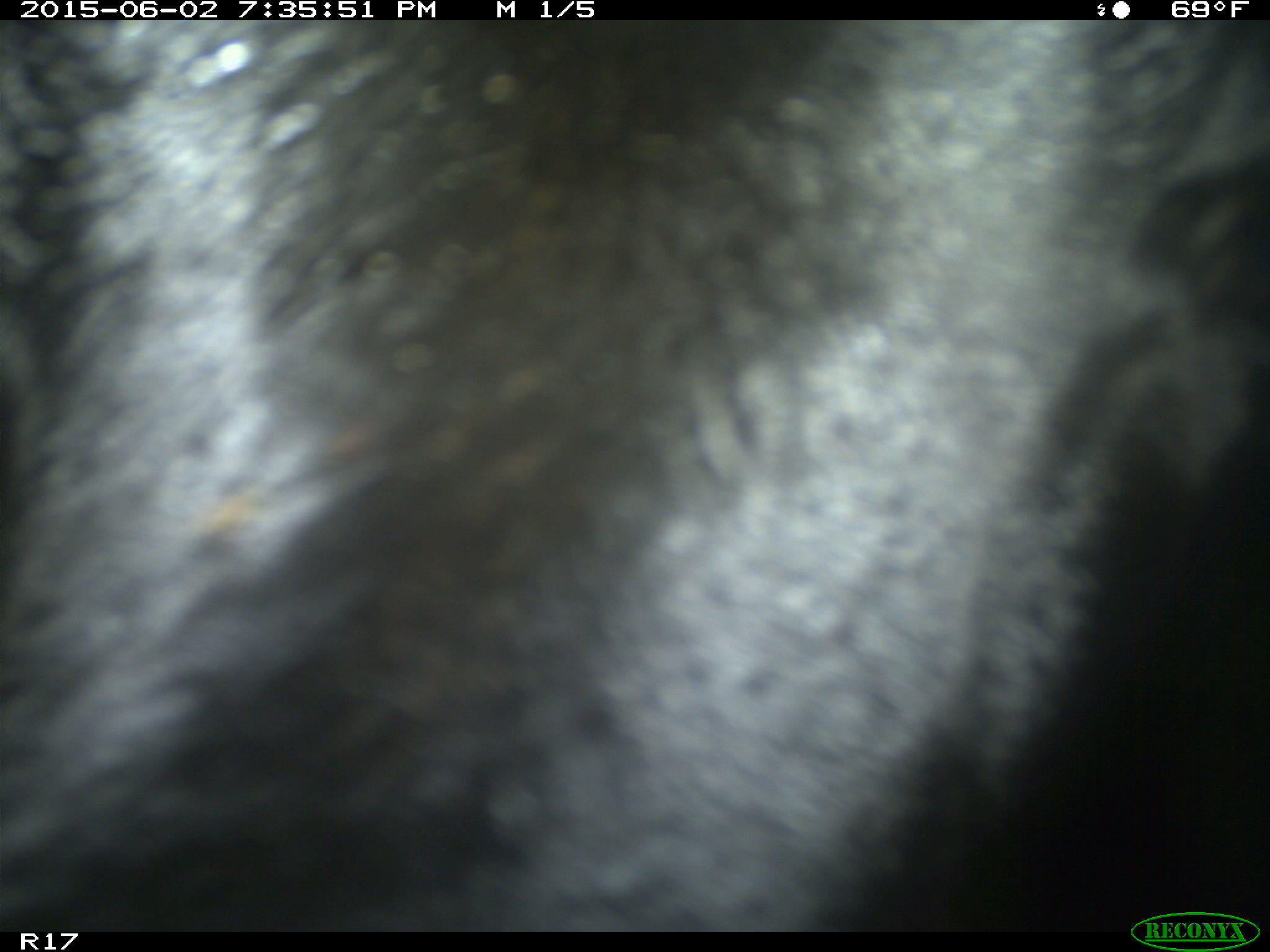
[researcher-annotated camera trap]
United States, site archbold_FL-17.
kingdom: Animalia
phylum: Chordata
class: Mammalia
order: Artiodactyla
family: Bovidae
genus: Bos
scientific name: Bos taurus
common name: domestic cow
Bos taurus (domestic cow).